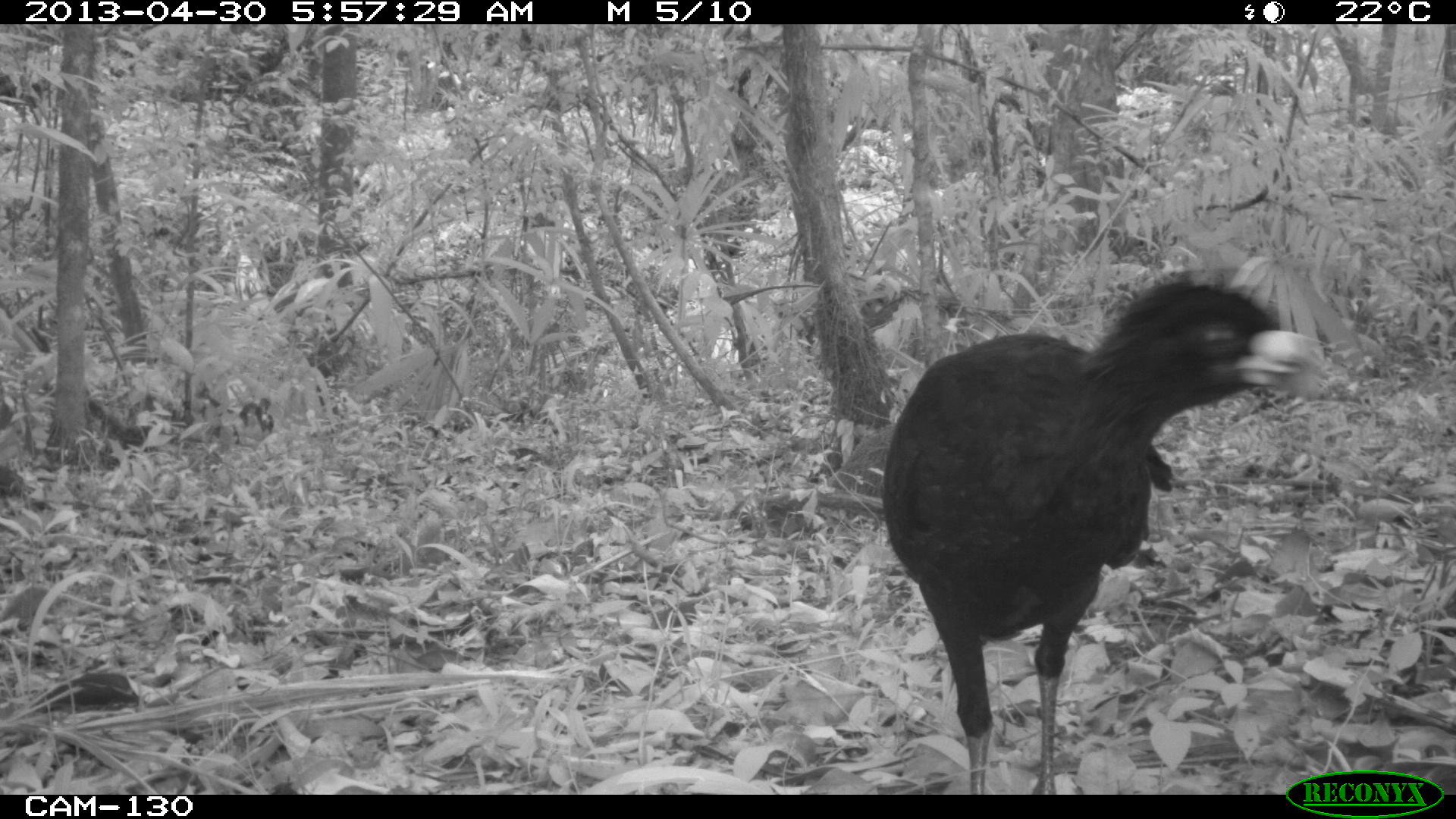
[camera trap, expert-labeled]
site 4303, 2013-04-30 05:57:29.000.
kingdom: Animalia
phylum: Chordata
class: Aves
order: Galliformes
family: Cracidae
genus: Crax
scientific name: Crax rubra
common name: great curassow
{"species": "Crax rubra (great curassow)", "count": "1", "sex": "male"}